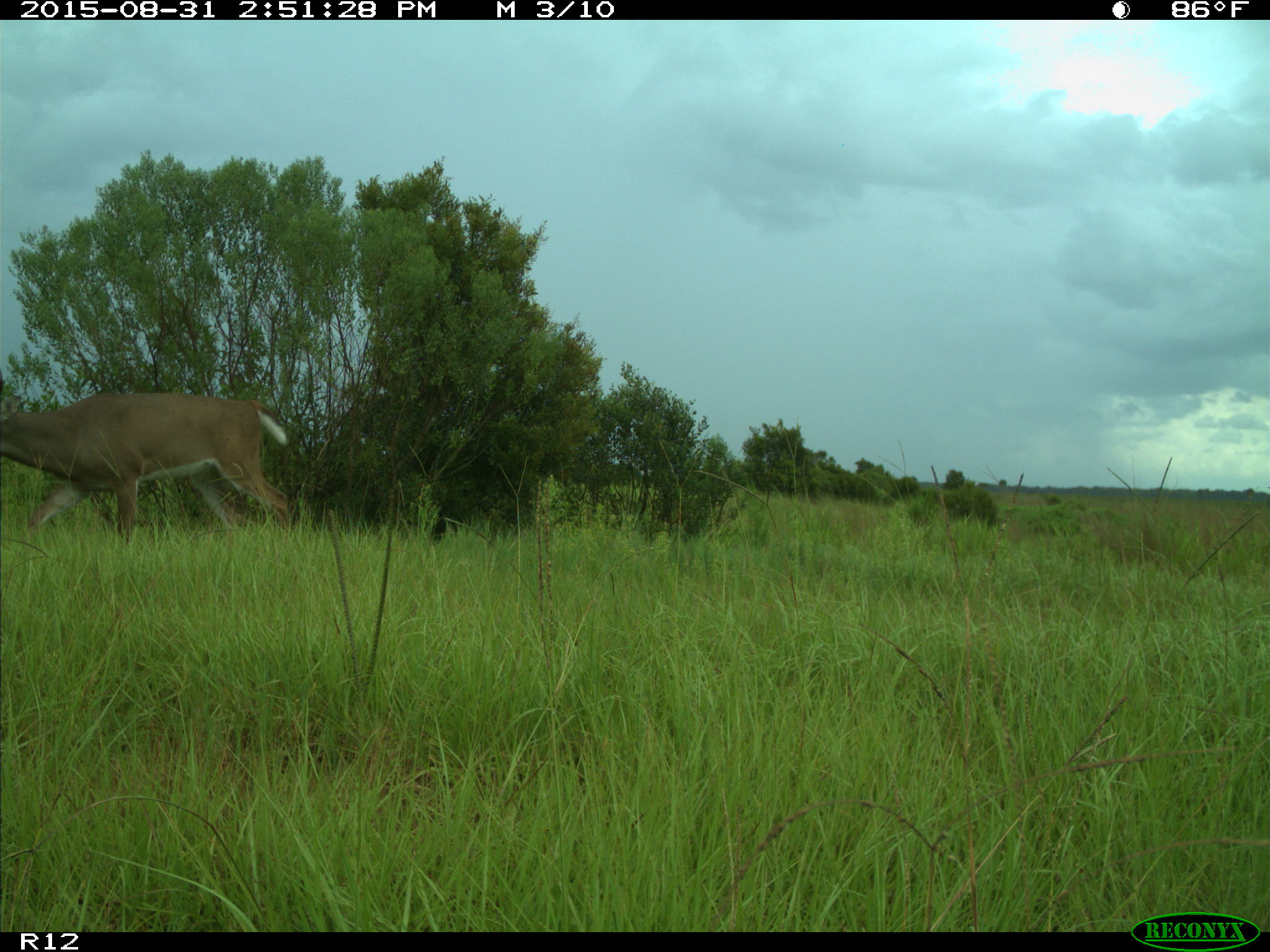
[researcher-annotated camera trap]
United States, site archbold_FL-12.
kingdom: Animalia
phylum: Chordata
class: Mammalia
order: Artiodactyla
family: Cervidae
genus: Odocoileus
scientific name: Odocoileus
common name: deer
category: unidentified deer